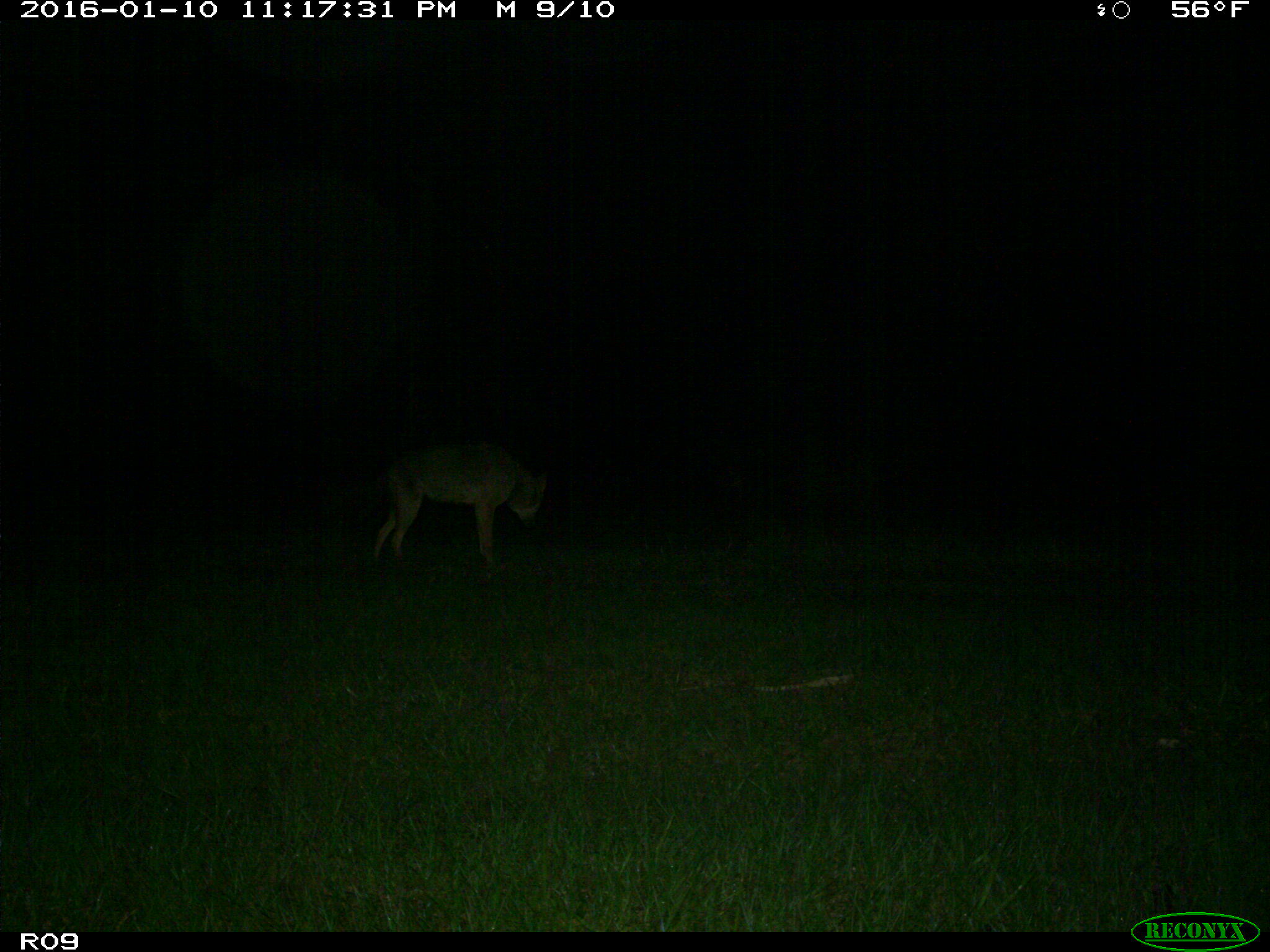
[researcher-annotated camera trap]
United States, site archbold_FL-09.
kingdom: Animalia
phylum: Chordata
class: Mammalia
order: Carnivora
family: Canidae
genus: Canis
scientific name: Canis latrans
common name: coyote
Canis latrans (coyote).